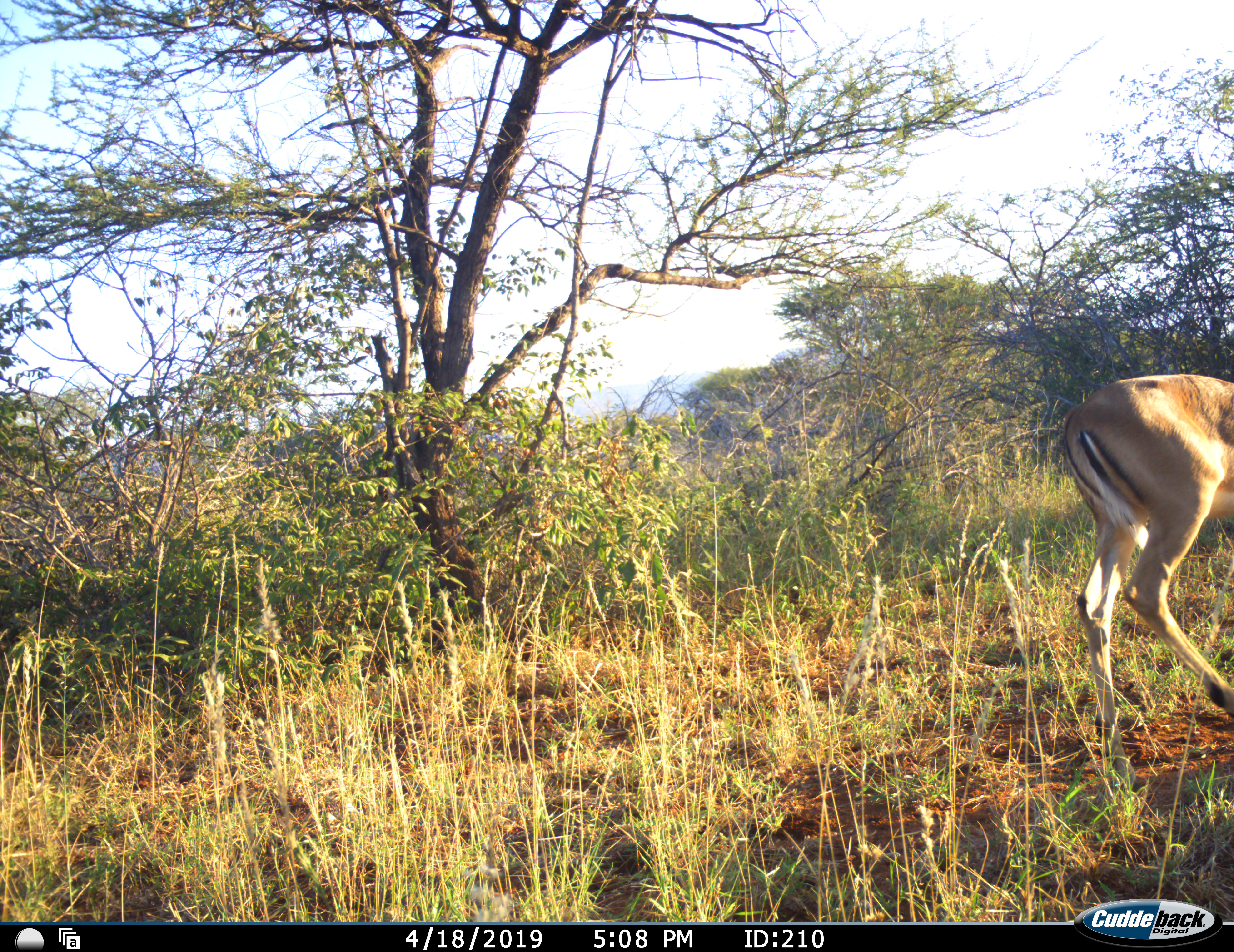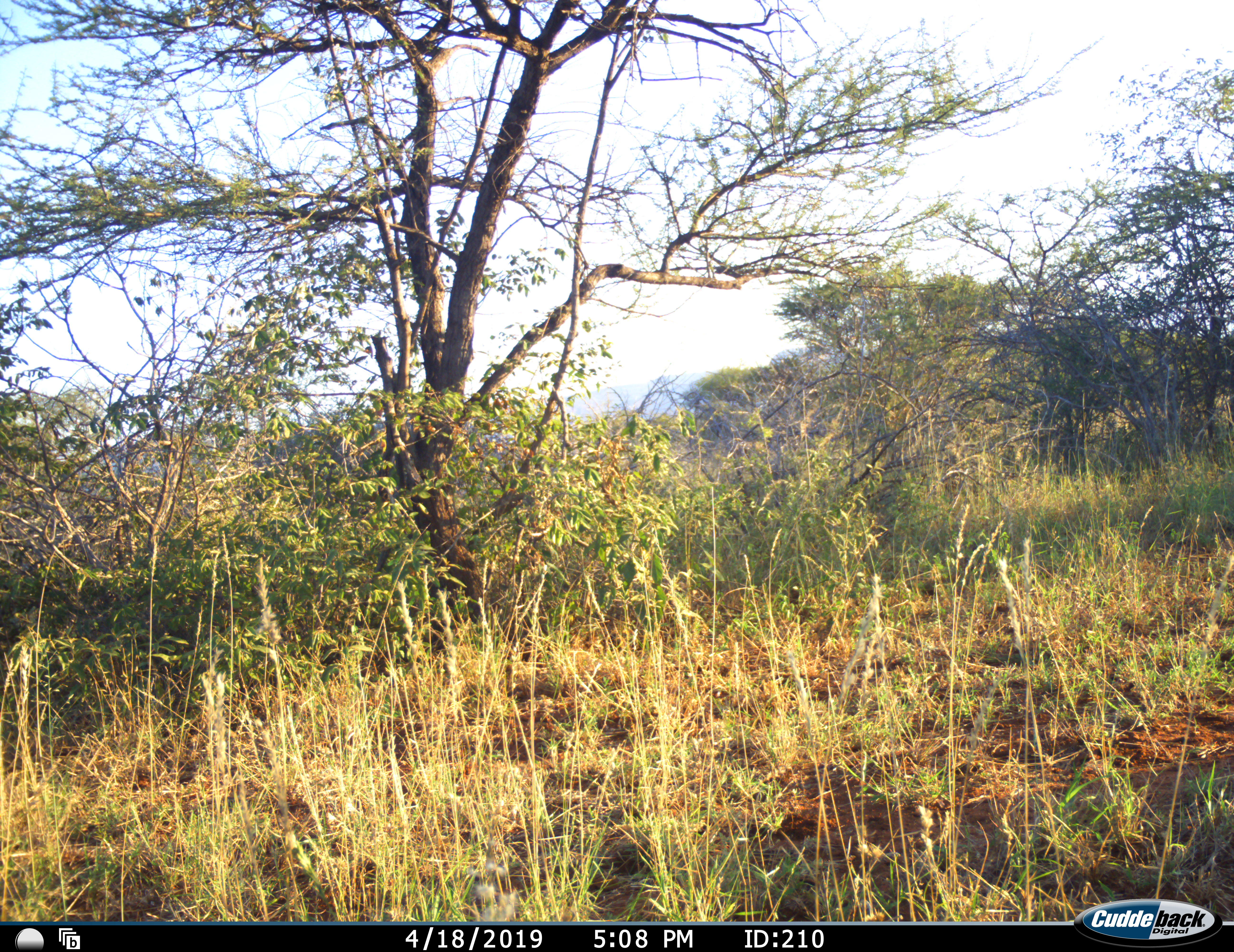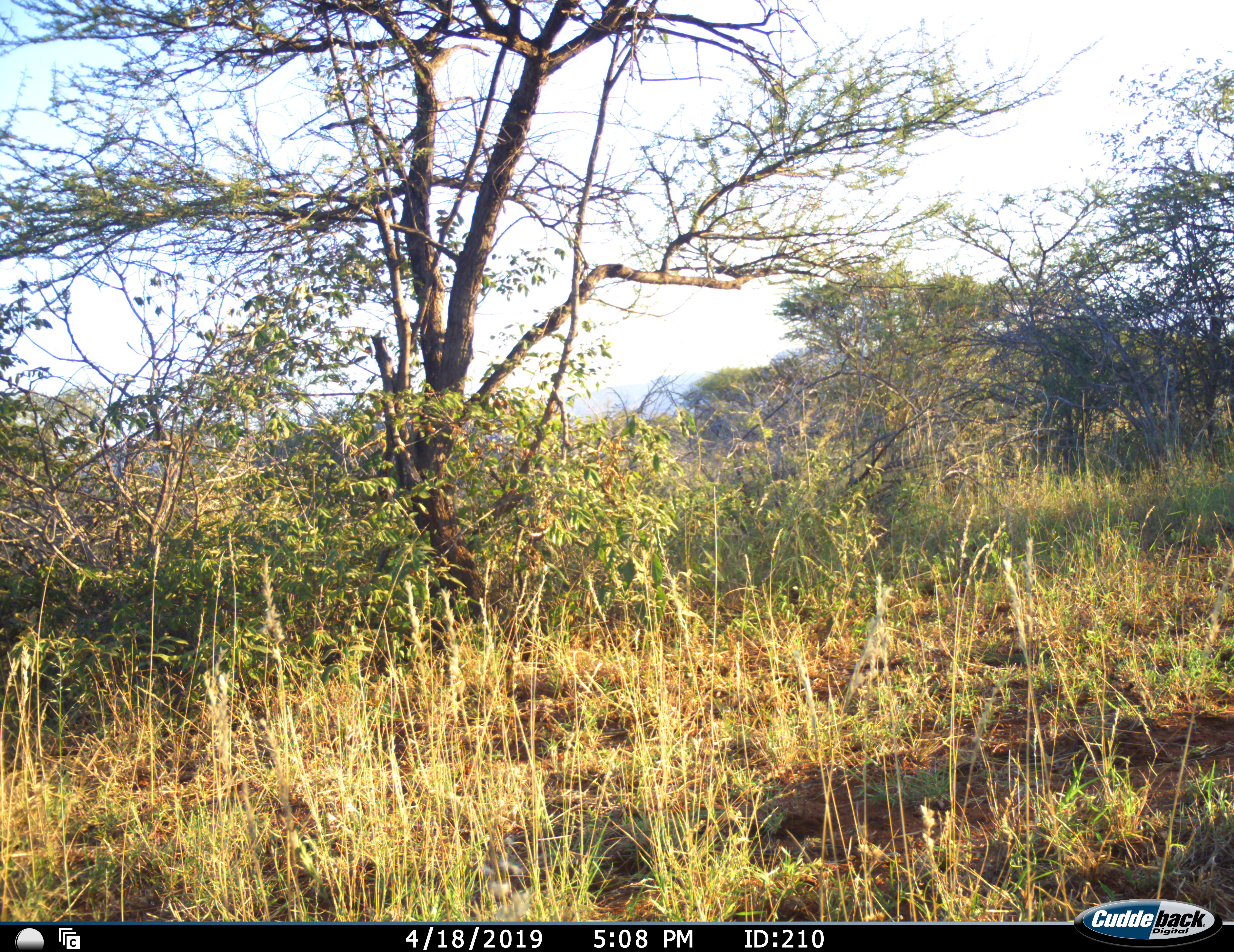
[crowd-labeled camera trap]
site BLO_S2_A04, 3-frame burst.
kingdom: Animalia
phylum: Chordata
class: Mammalia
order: Artiodactyla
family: Bovidae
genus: Aepyceros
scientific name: Aepyceros melampus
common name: impala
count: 1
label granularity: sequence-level